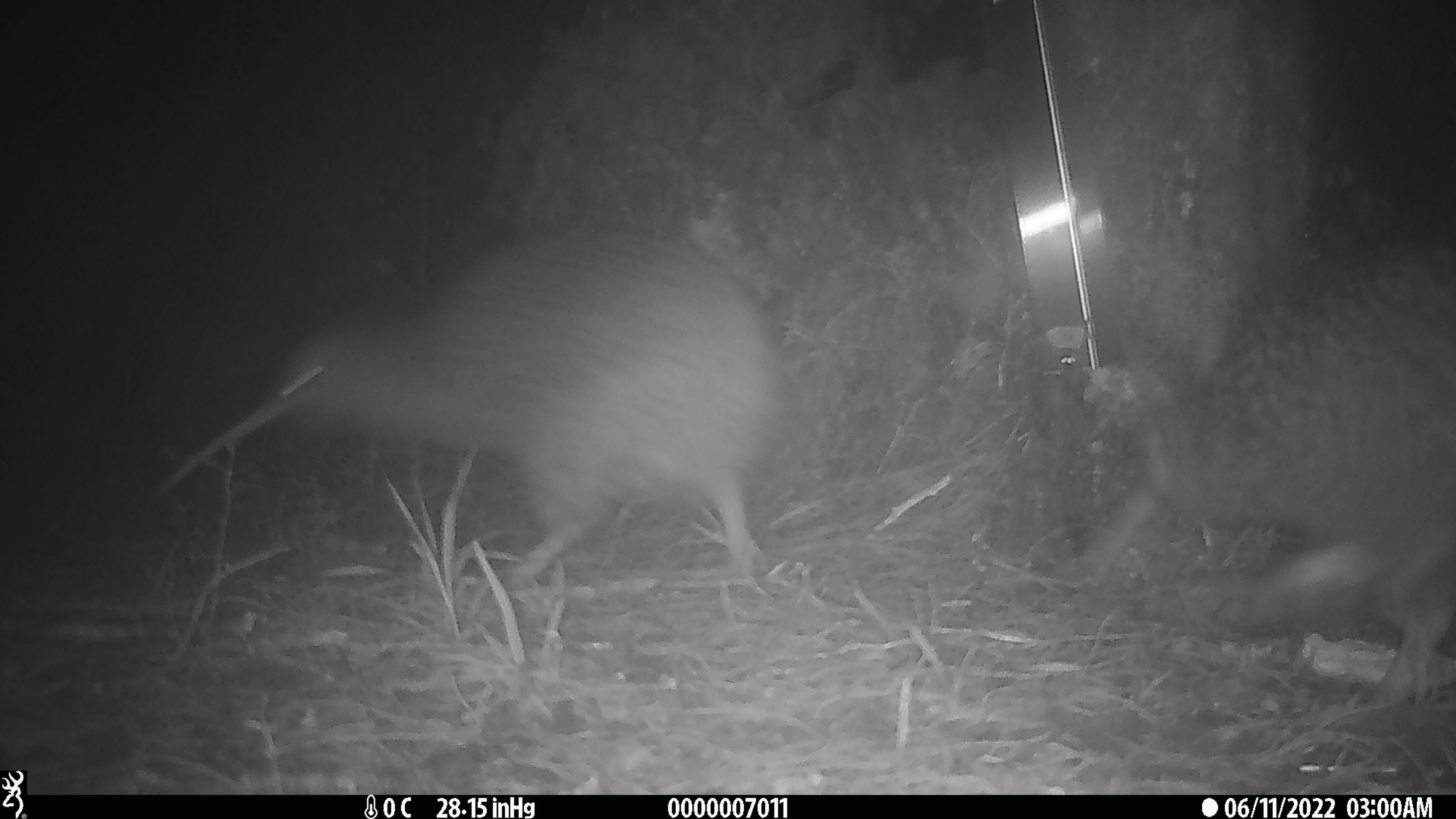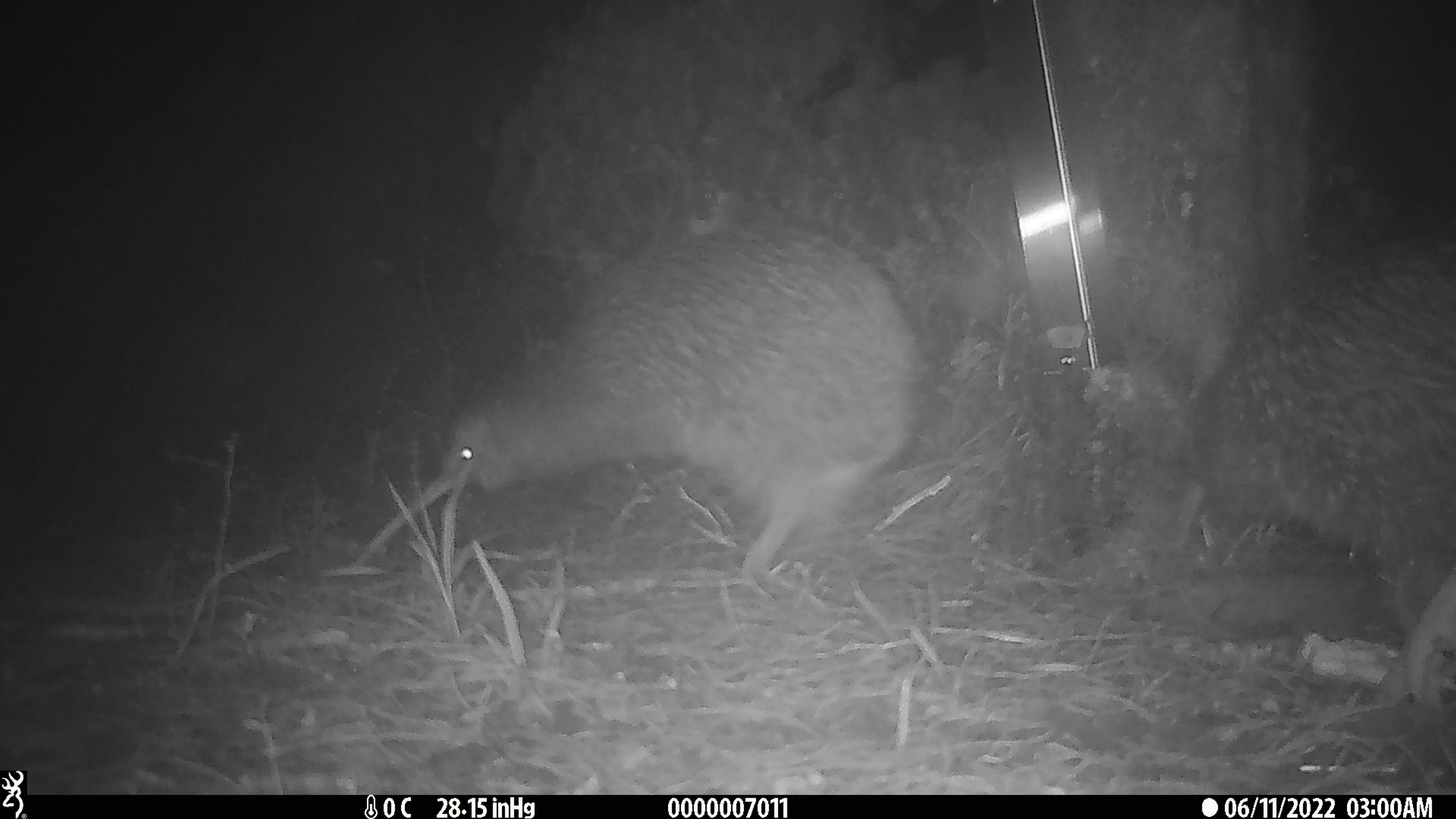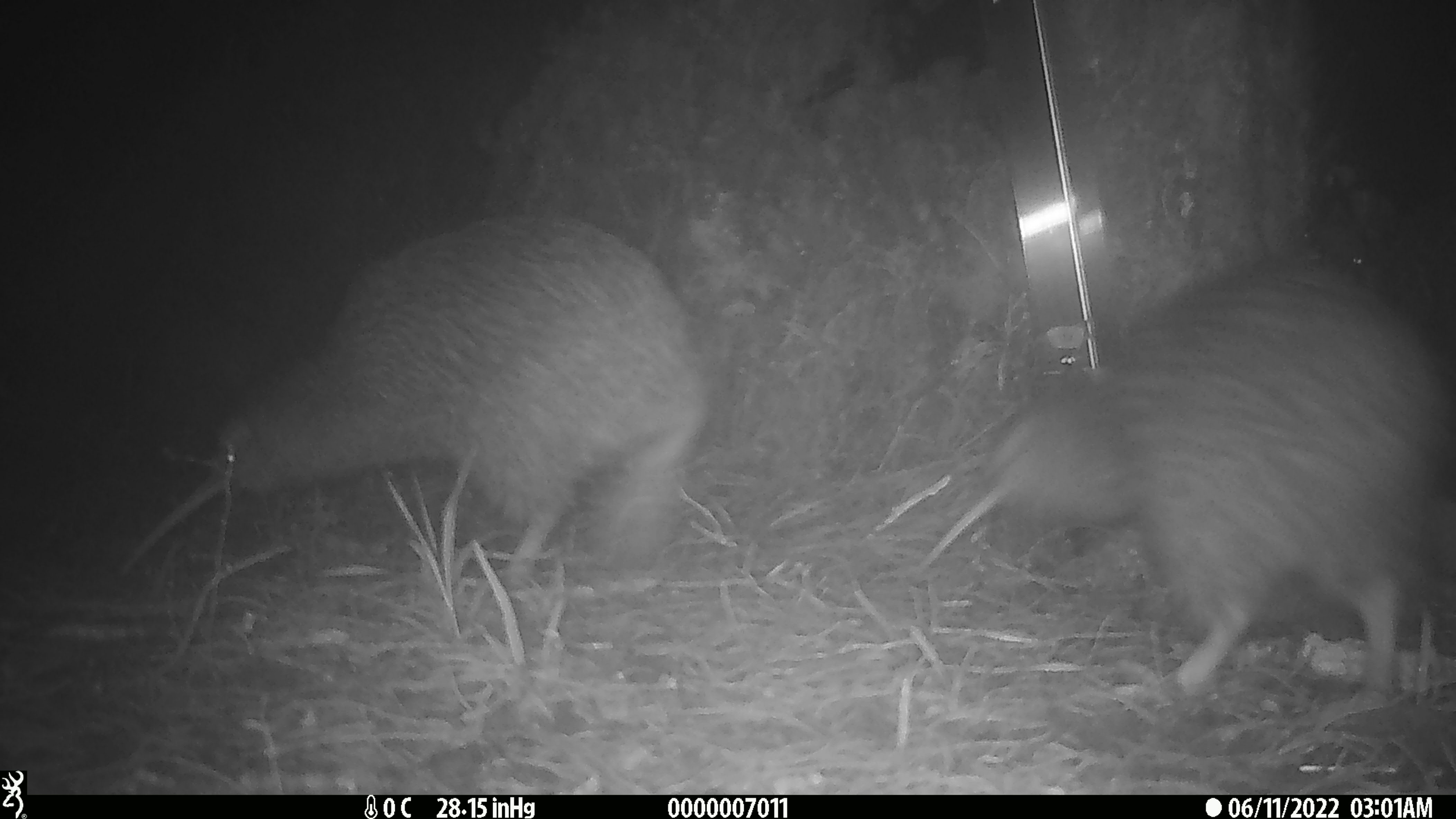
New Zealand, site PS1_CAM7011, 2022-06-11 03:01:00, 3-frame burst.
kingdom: Animalia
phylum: Chordata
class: Aves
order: Apterygiformes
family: Apterygidae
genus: Apteryx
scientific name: Apteryx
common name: kiwi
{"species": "kiwi (Apteryx)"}